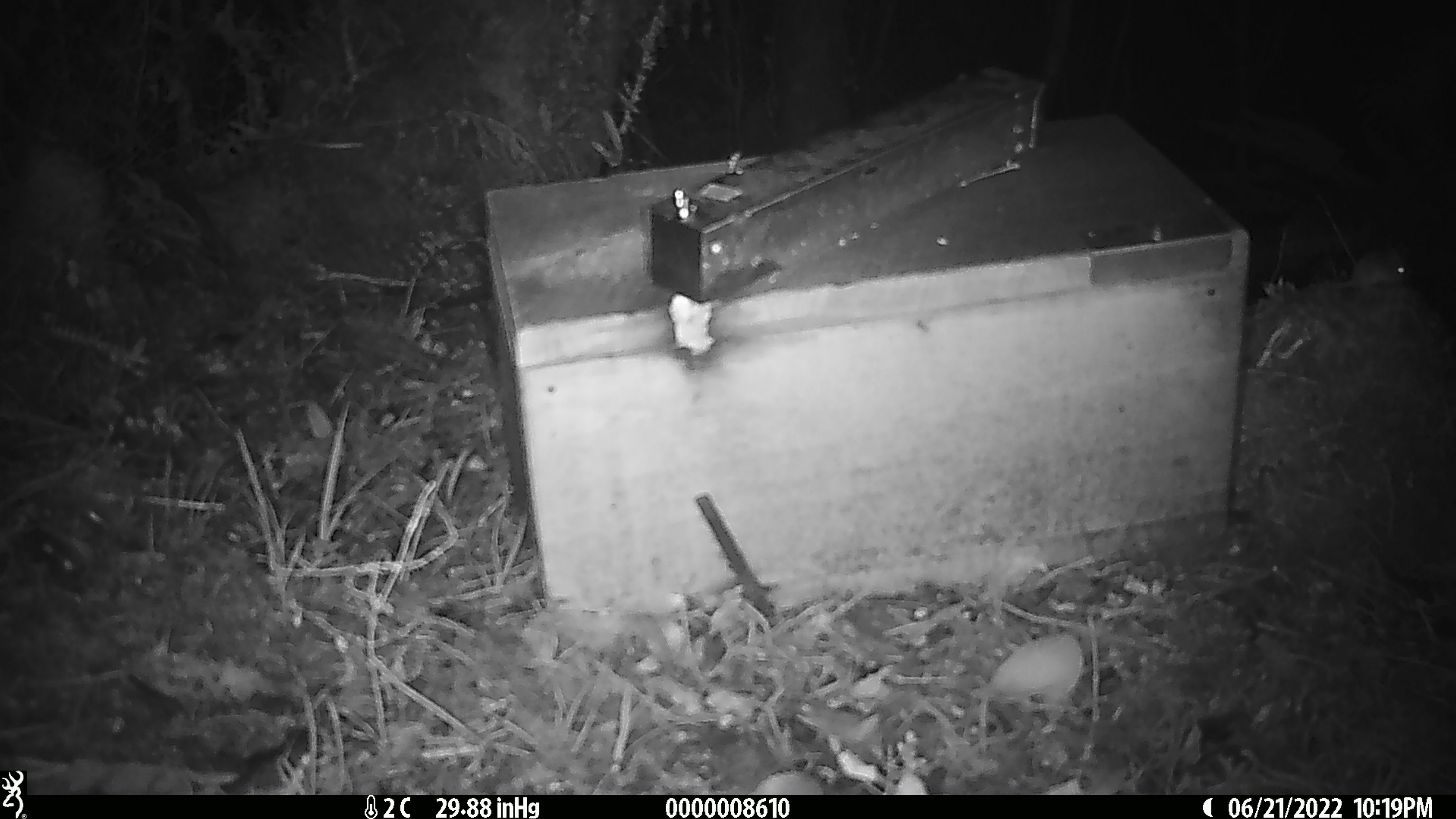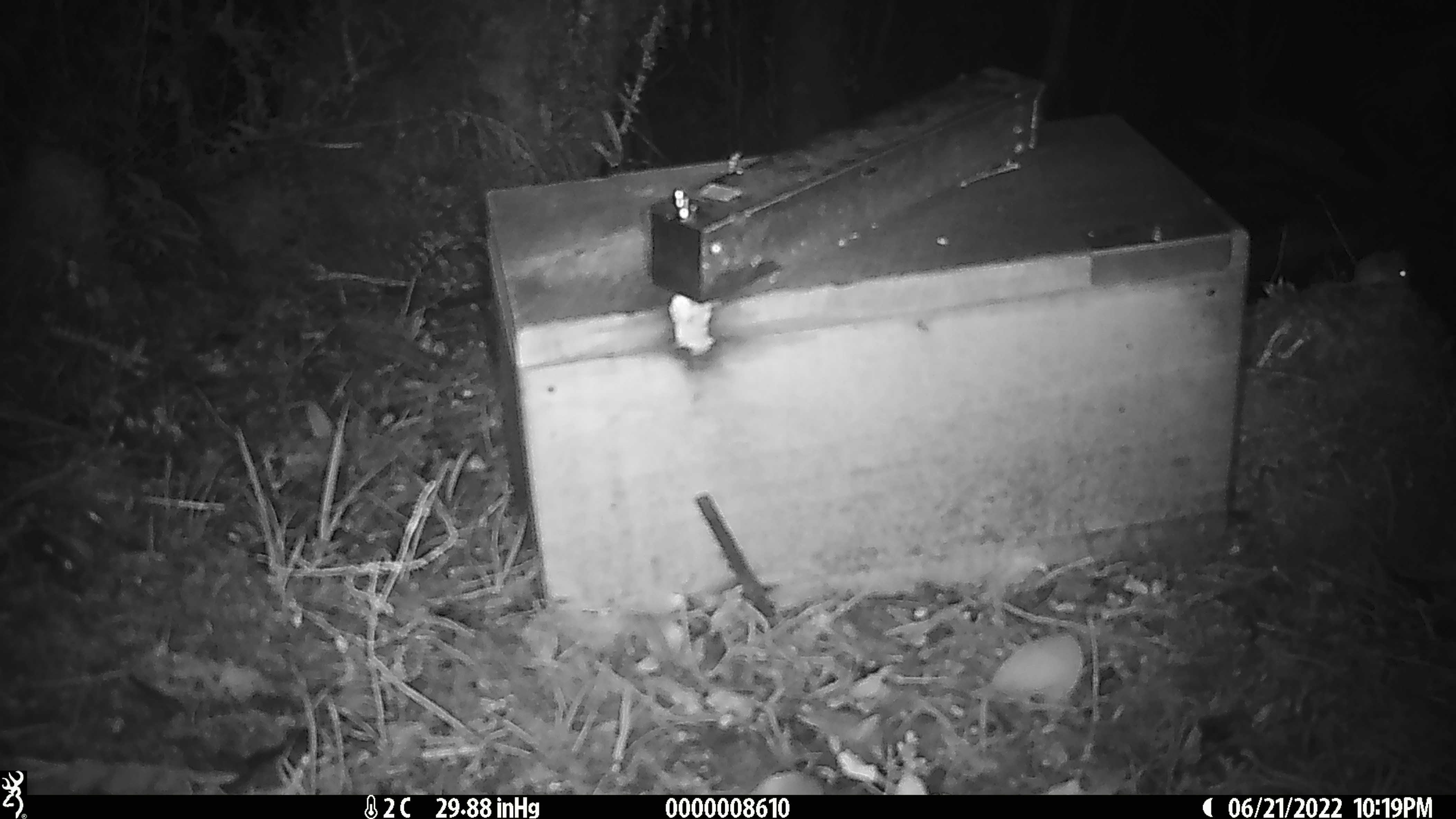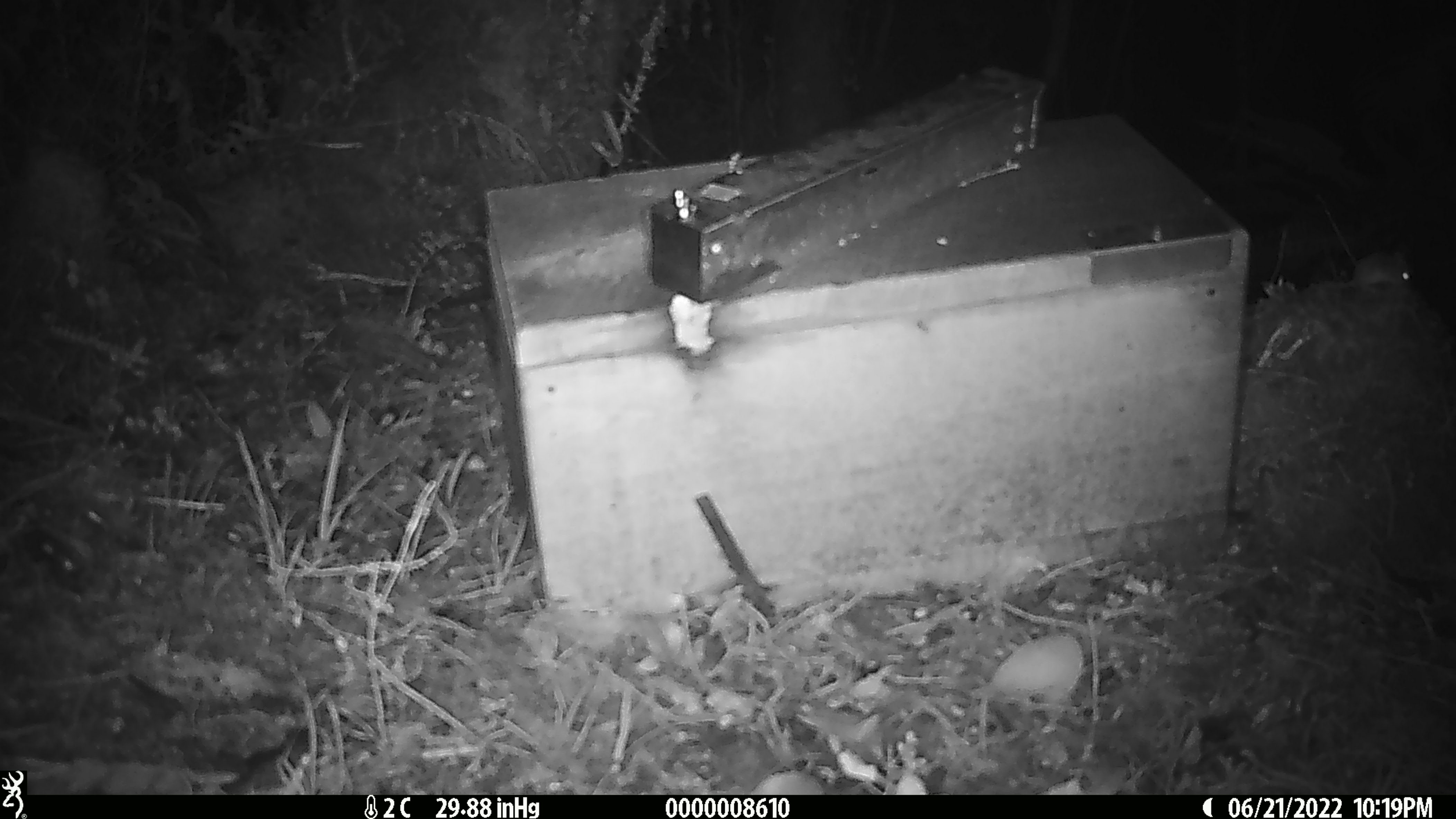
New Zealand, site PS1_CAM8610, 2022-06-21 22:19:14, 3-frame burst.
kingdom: Animalia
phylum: Chordata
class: Mammalia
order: Rodentia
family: Muridae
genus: Mus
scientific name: Mus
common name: mouse